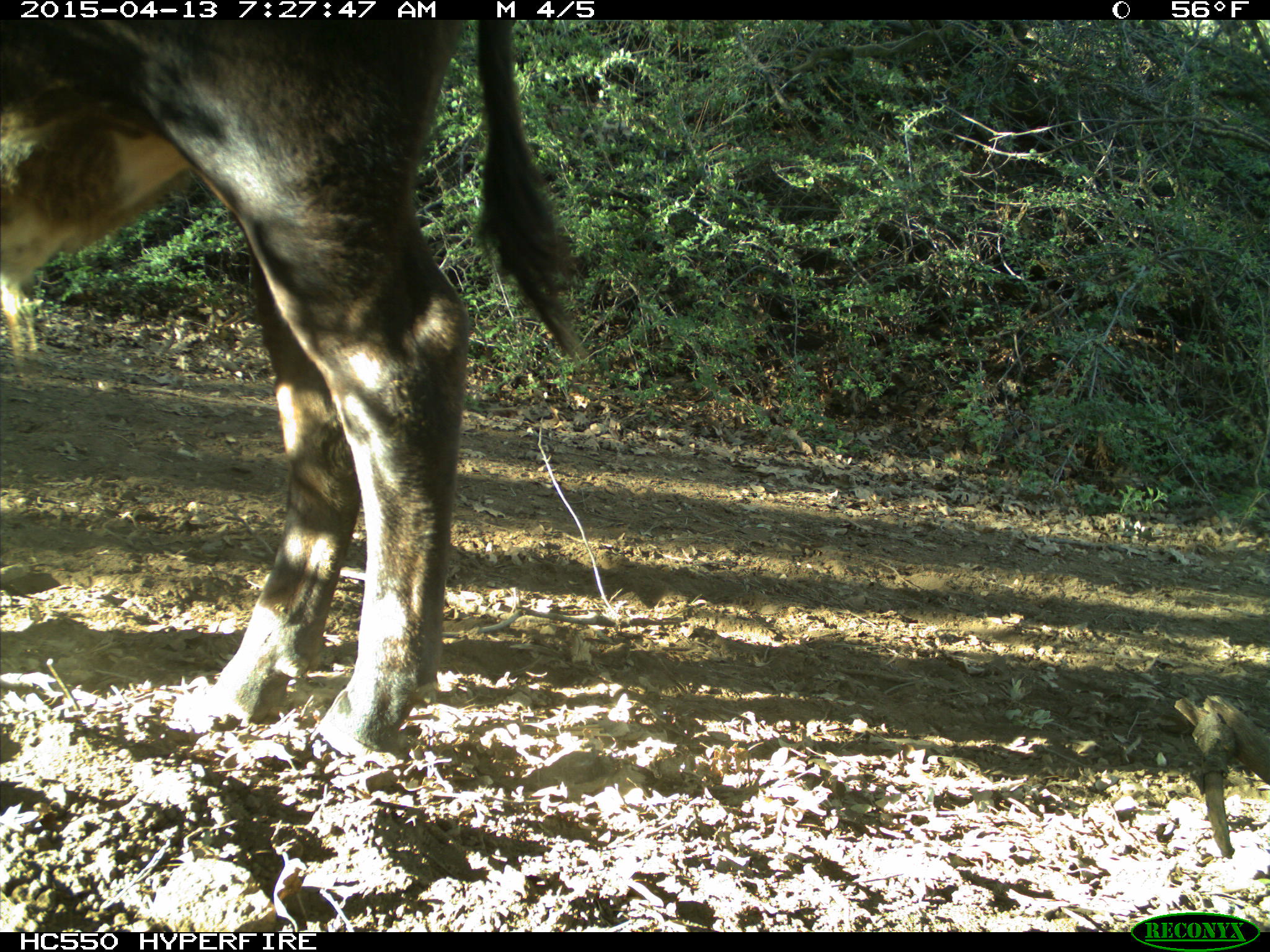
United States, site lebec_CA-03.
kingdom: Animalia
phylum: Chordata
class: Mammalia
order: Artiodactyla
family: Bovidae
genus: Bos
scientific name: Bos taurus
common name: domestic cow